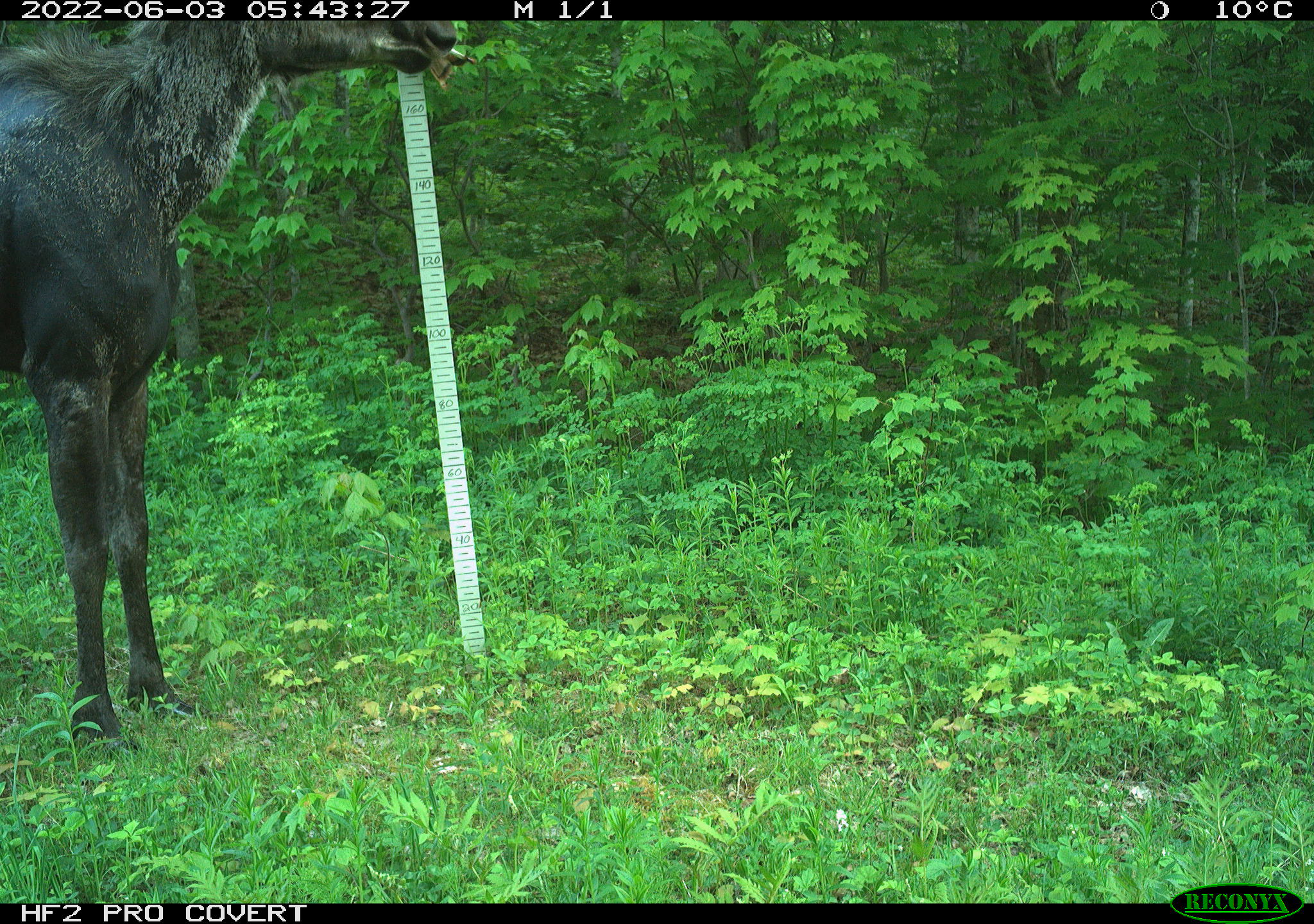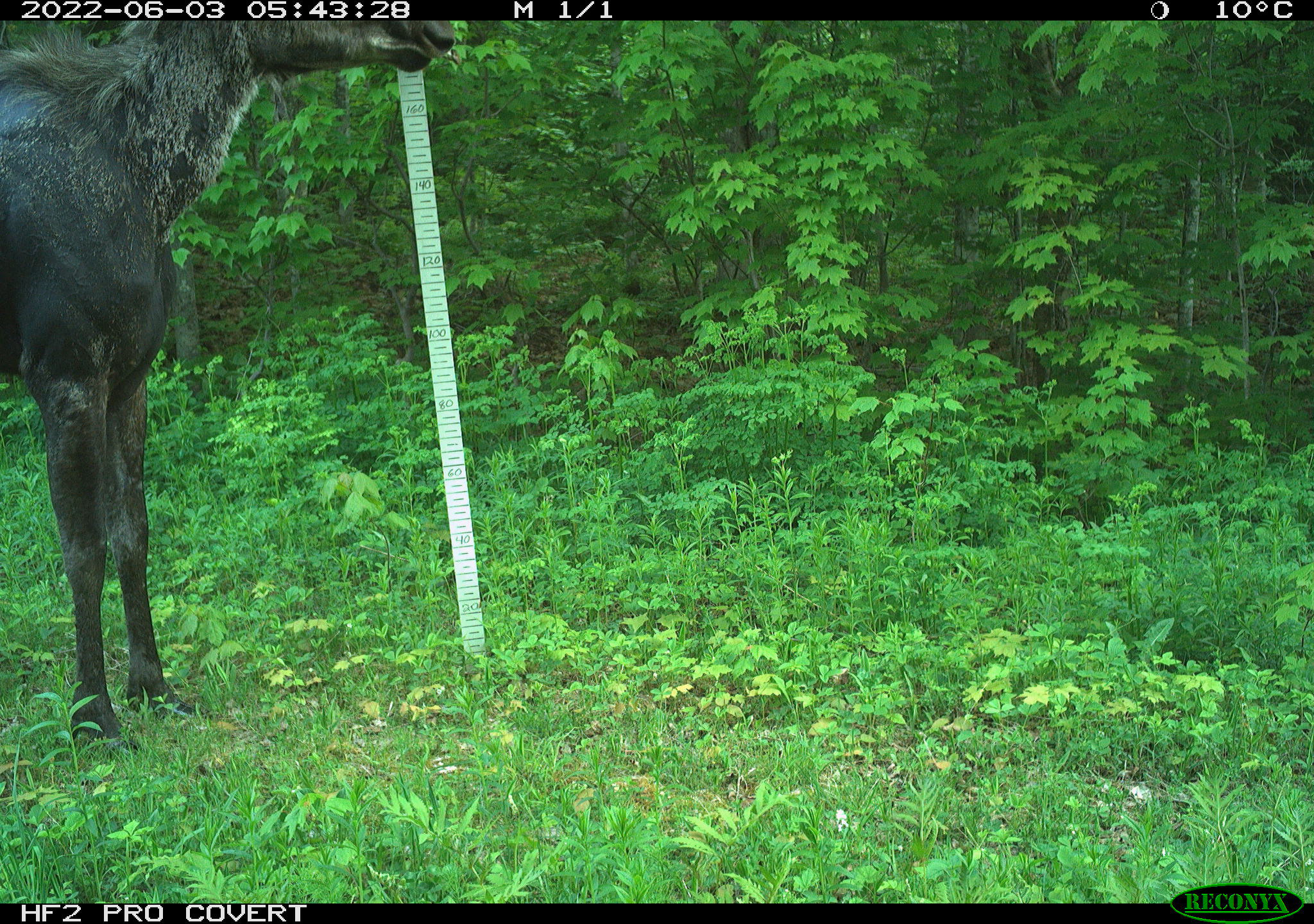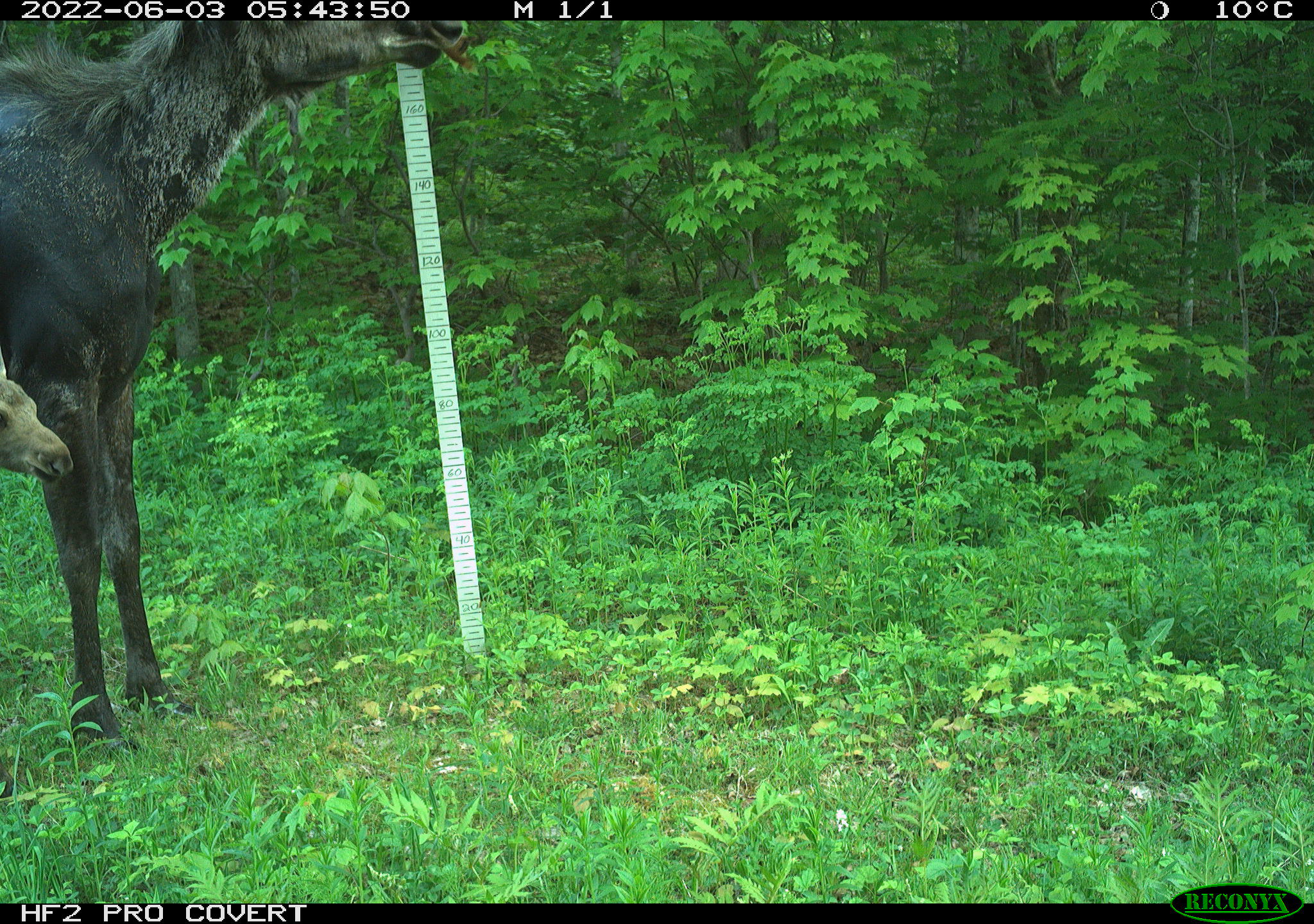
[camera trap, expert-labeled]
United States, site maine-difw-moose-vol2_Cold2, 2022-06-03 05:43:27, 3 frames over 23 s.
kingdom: Animalia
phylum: Chordata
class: Mammalia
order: Artiodactyla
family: Cervidae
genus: Alces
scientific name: Alces alces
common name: moose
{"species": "moose (Alces alces)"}